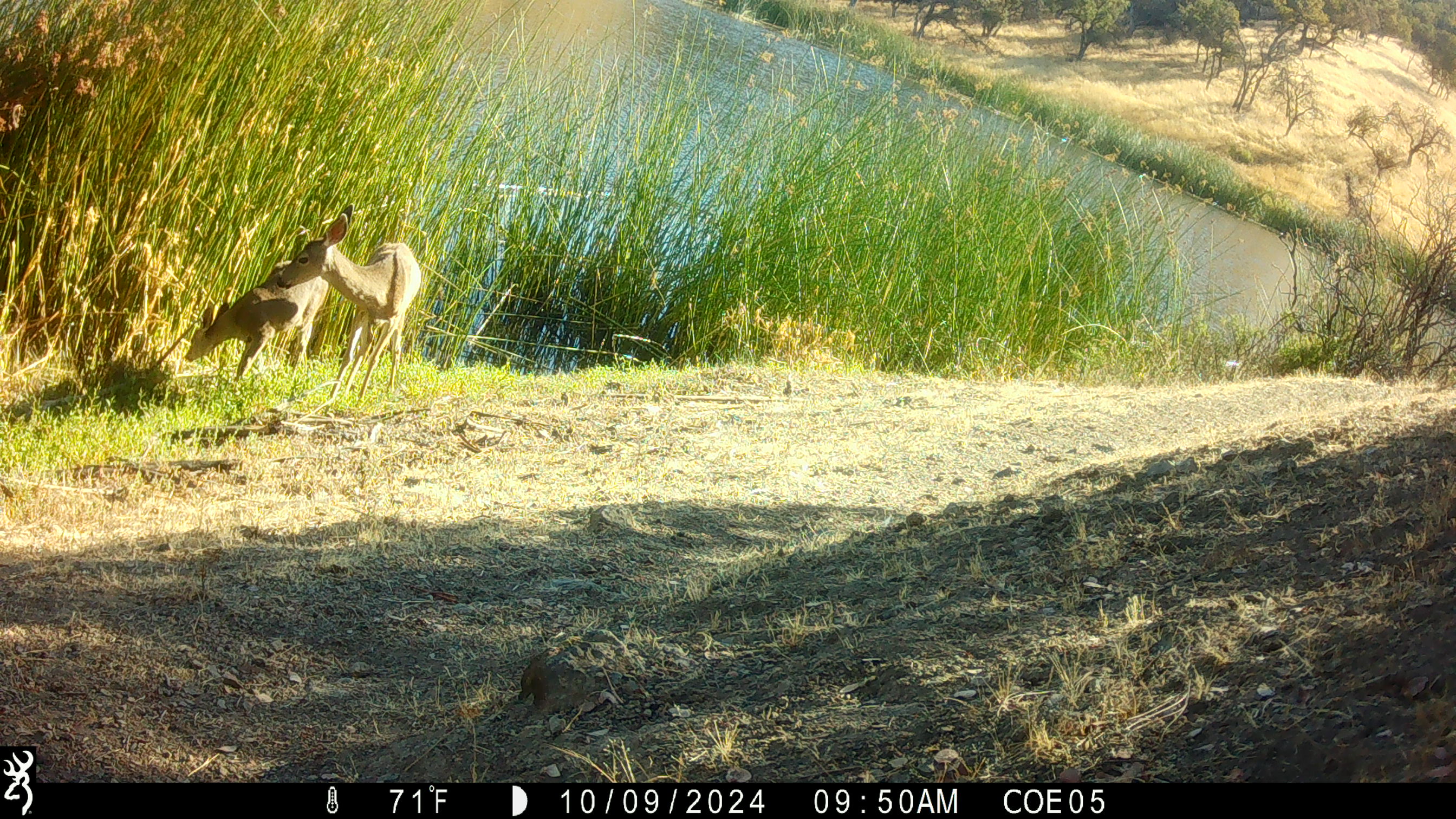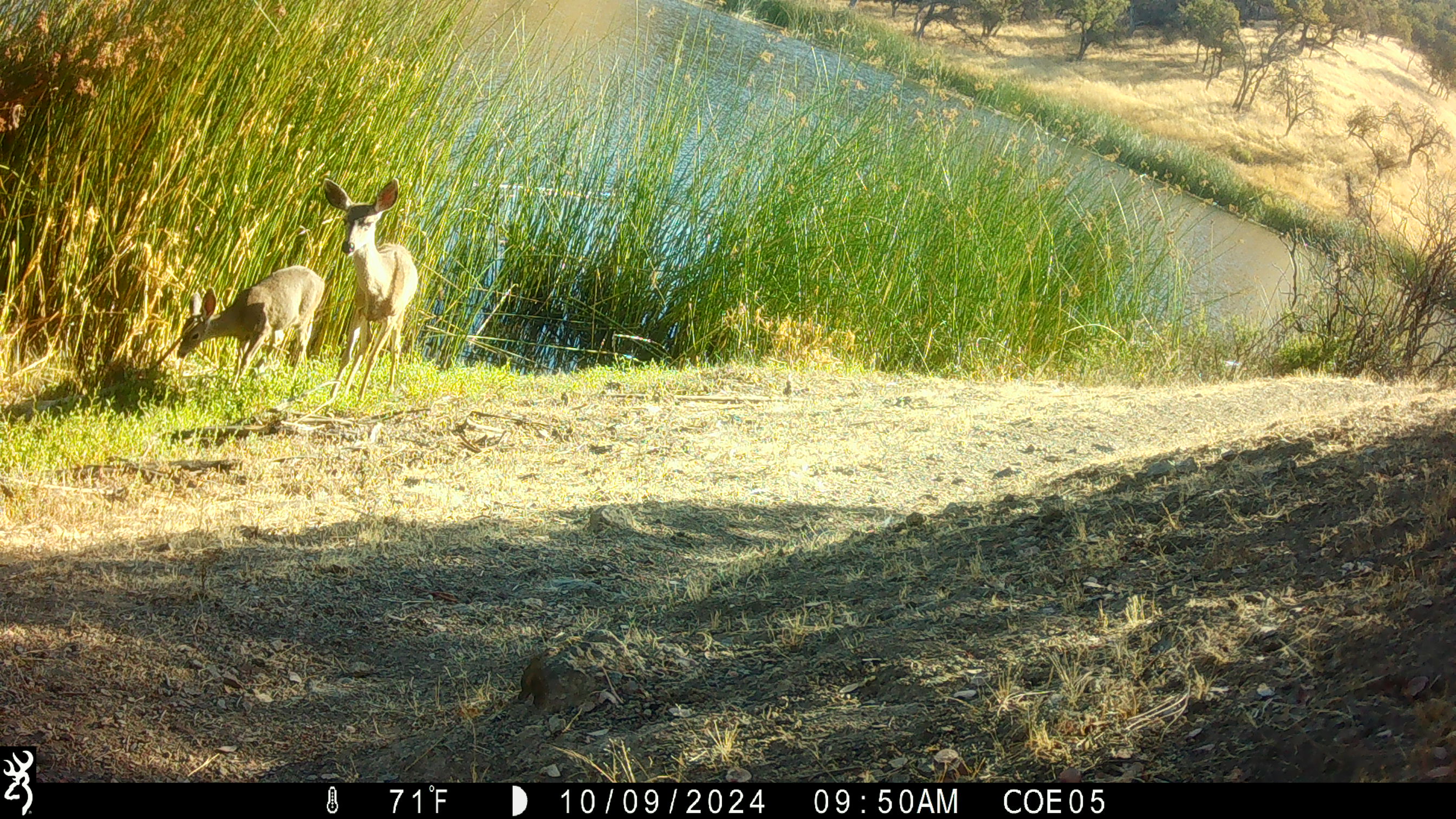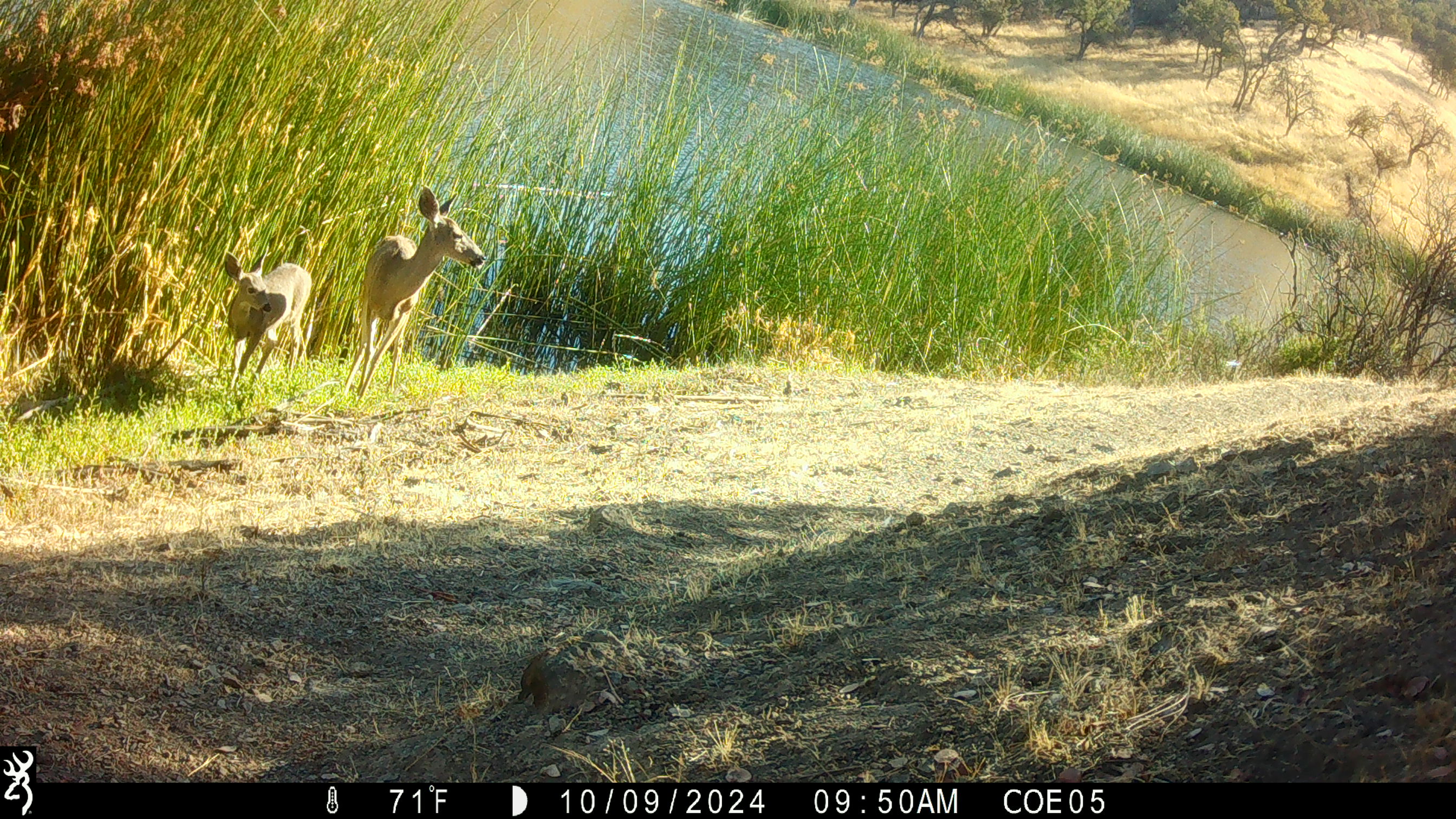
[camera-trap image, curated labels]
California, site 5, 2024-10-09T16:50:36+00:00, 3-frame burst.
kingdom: Animalia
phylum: Chordata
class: Mammalia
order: Artiodactyla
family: Cervidae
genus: Odocoileus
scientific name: Odocoileus hemionus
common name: mule deer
Mule deer (Odocoileus hemionus).